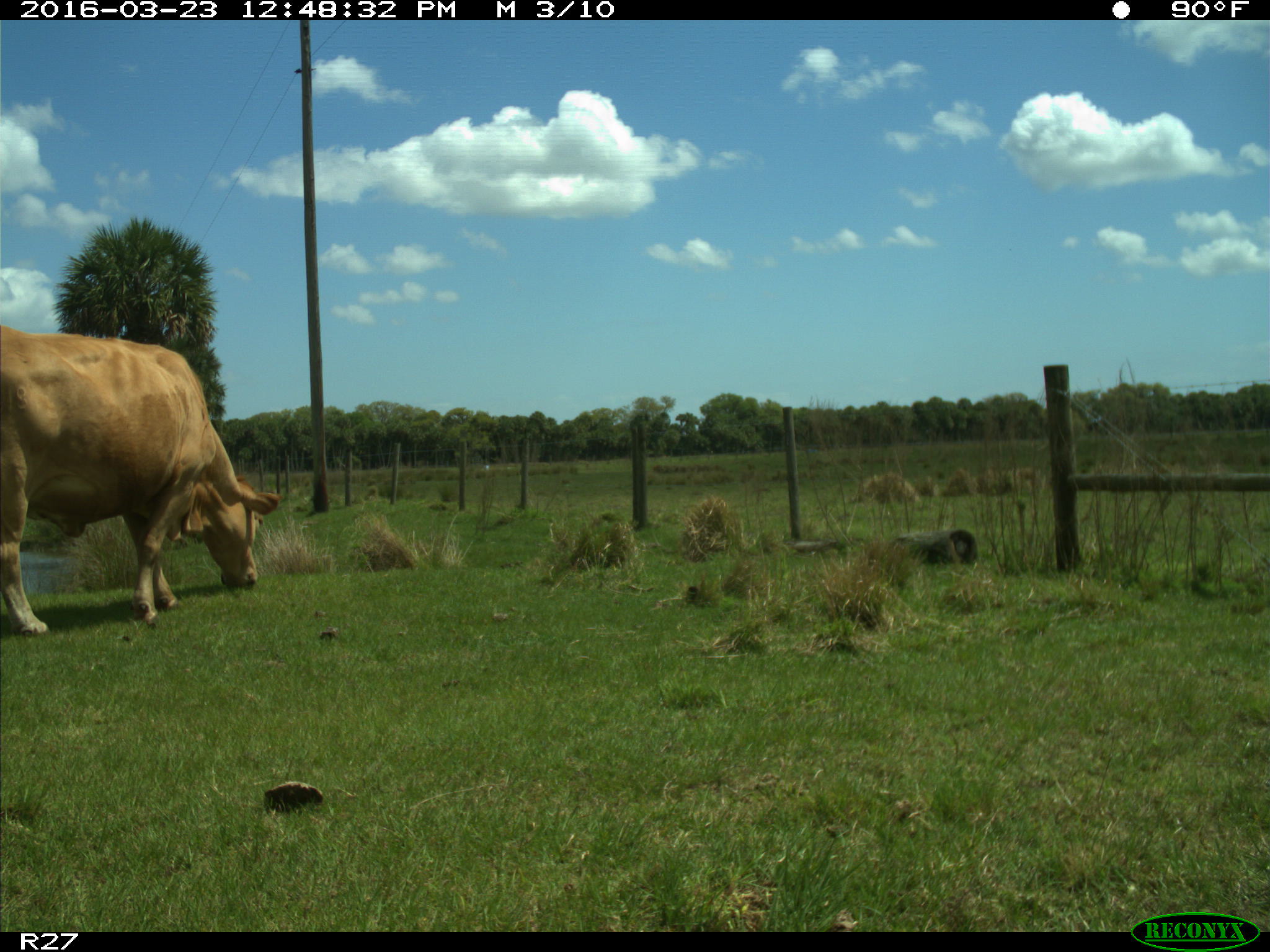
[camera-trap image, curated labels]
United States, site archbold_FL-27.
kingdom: Animalia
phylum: Chordata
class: Mammalia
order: Artiodactyla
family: Bovidae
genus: Bos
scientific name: Bos taurus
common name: domestic cow